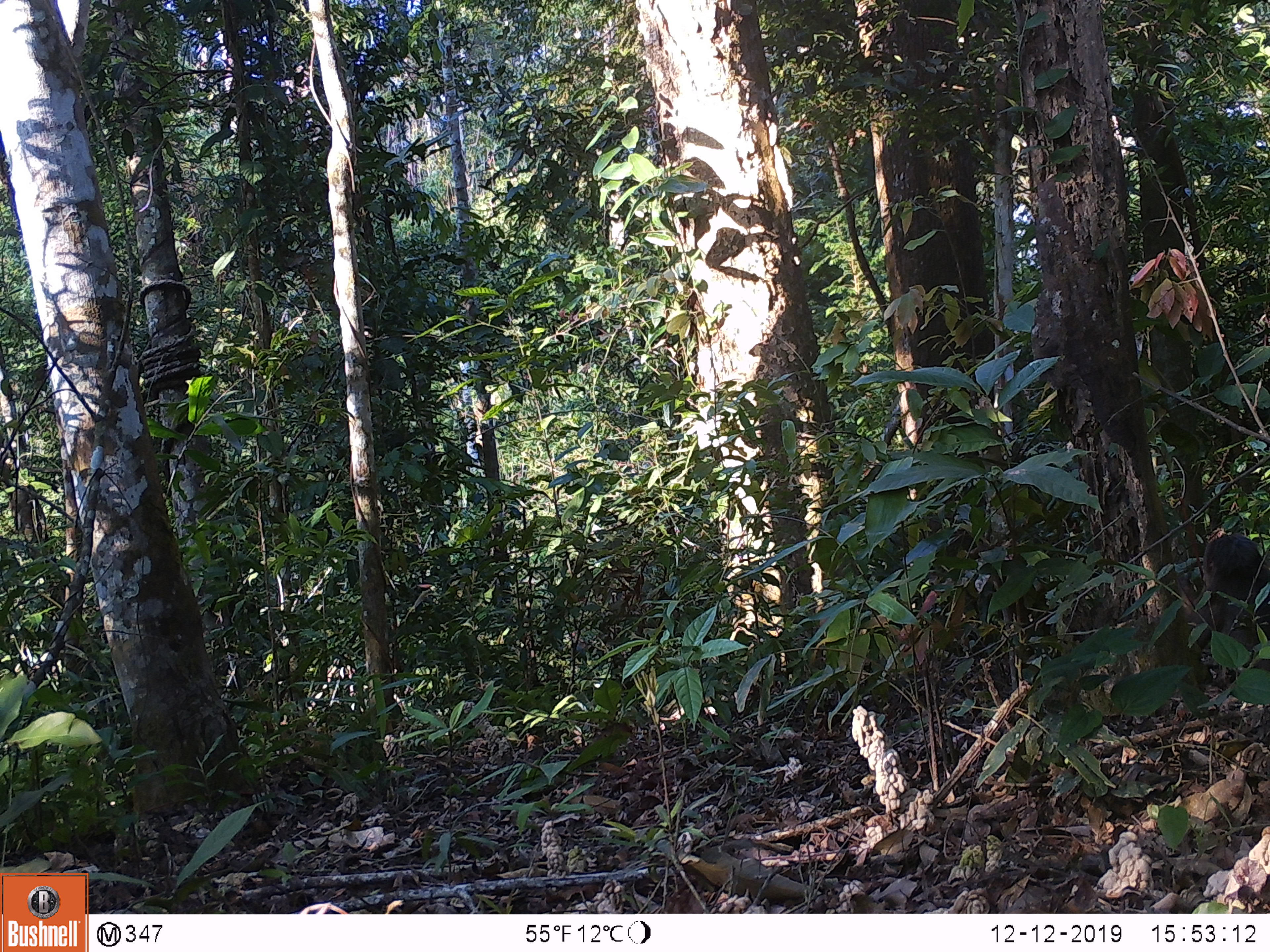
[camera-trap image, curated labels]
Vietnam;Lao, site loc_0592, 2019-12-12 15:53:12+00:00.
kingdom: Animalia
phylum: Chordata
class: Mammalia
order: Primates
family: Cercopithecidae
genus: Macaca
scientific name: Macaca arctoides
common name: stump-tailed macaque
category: stump tailed macaque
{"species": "stump tailed macaque (stump-tailed macaque) (Macaca arctoides)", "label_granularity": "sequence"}